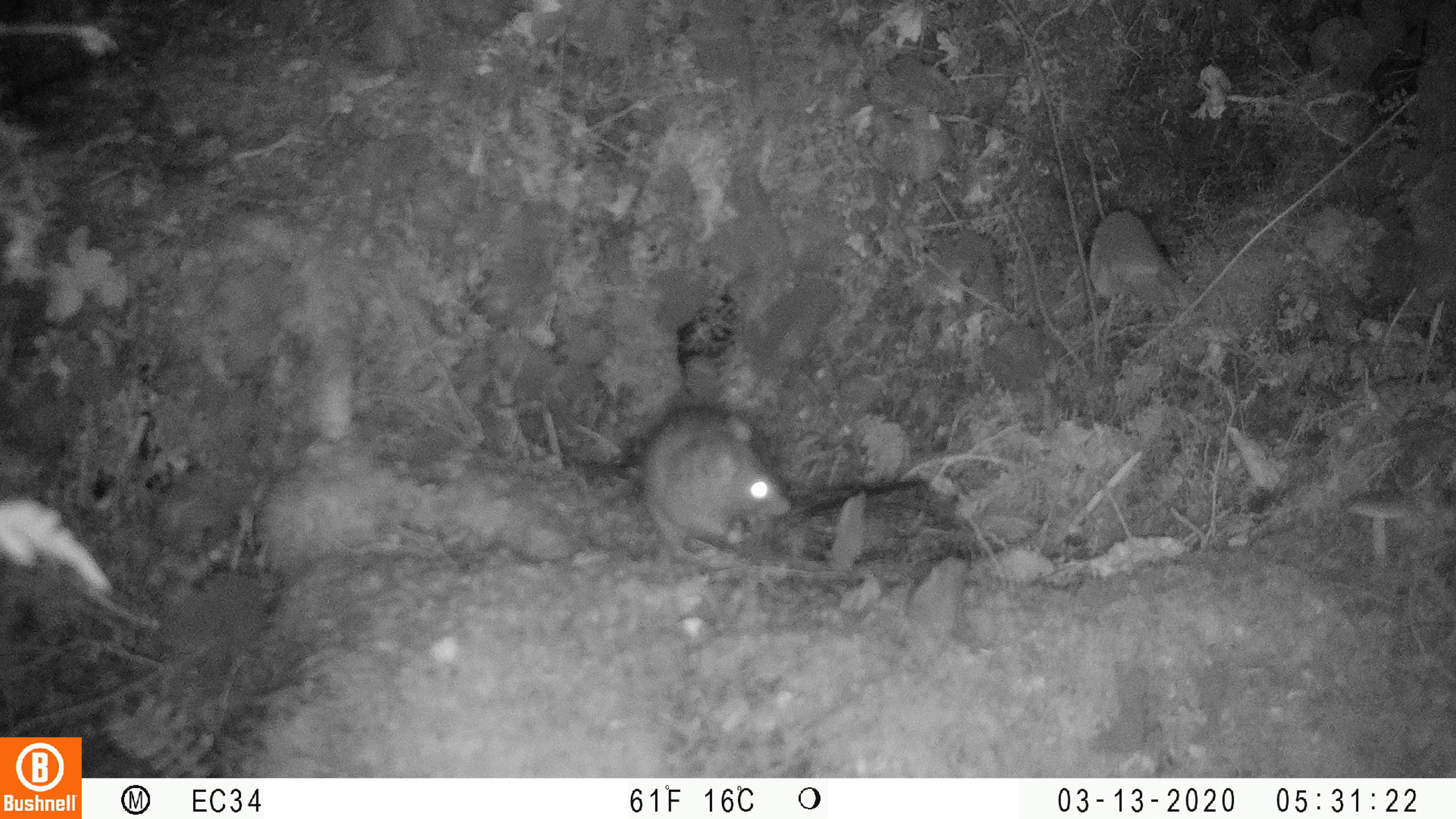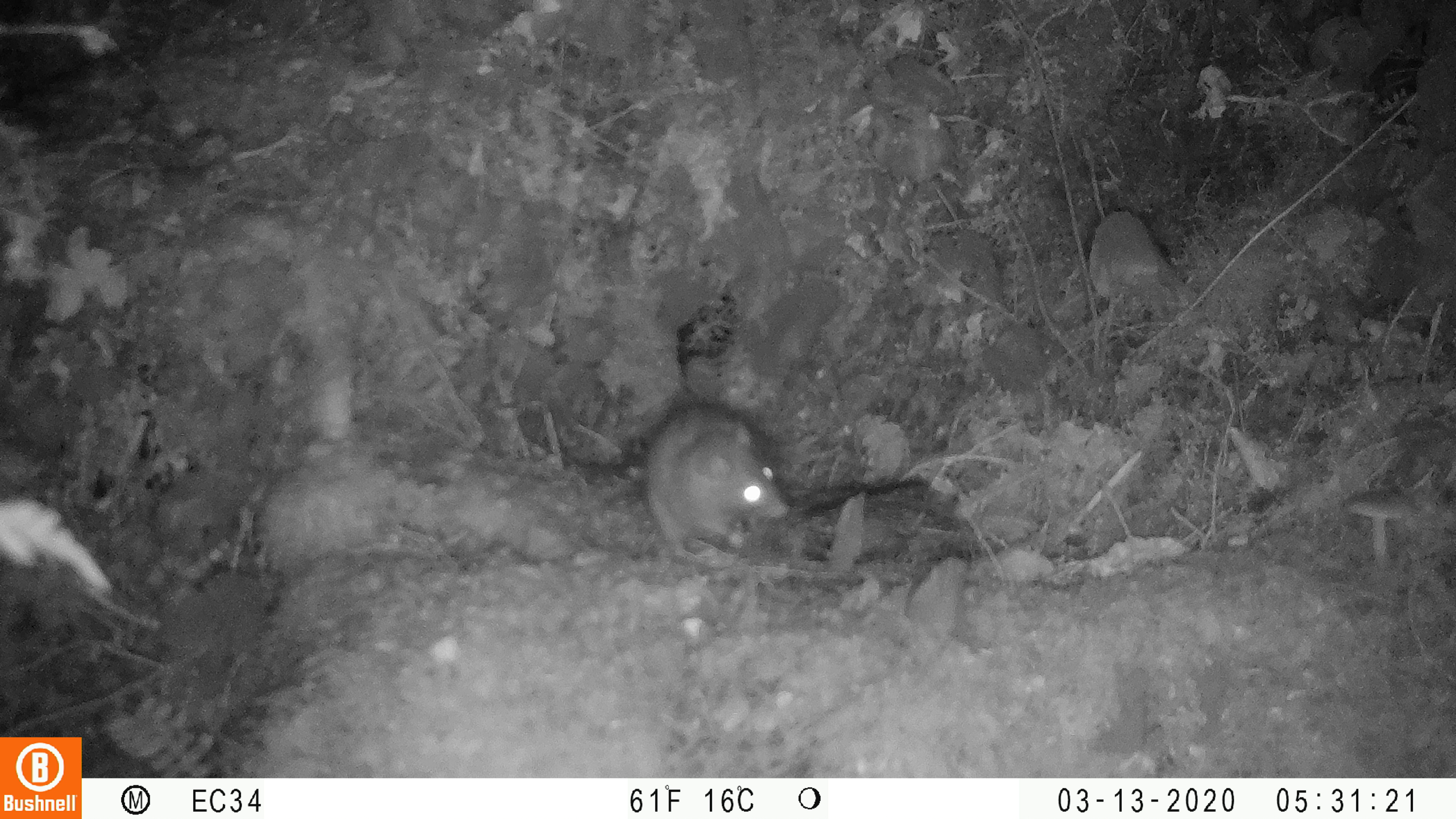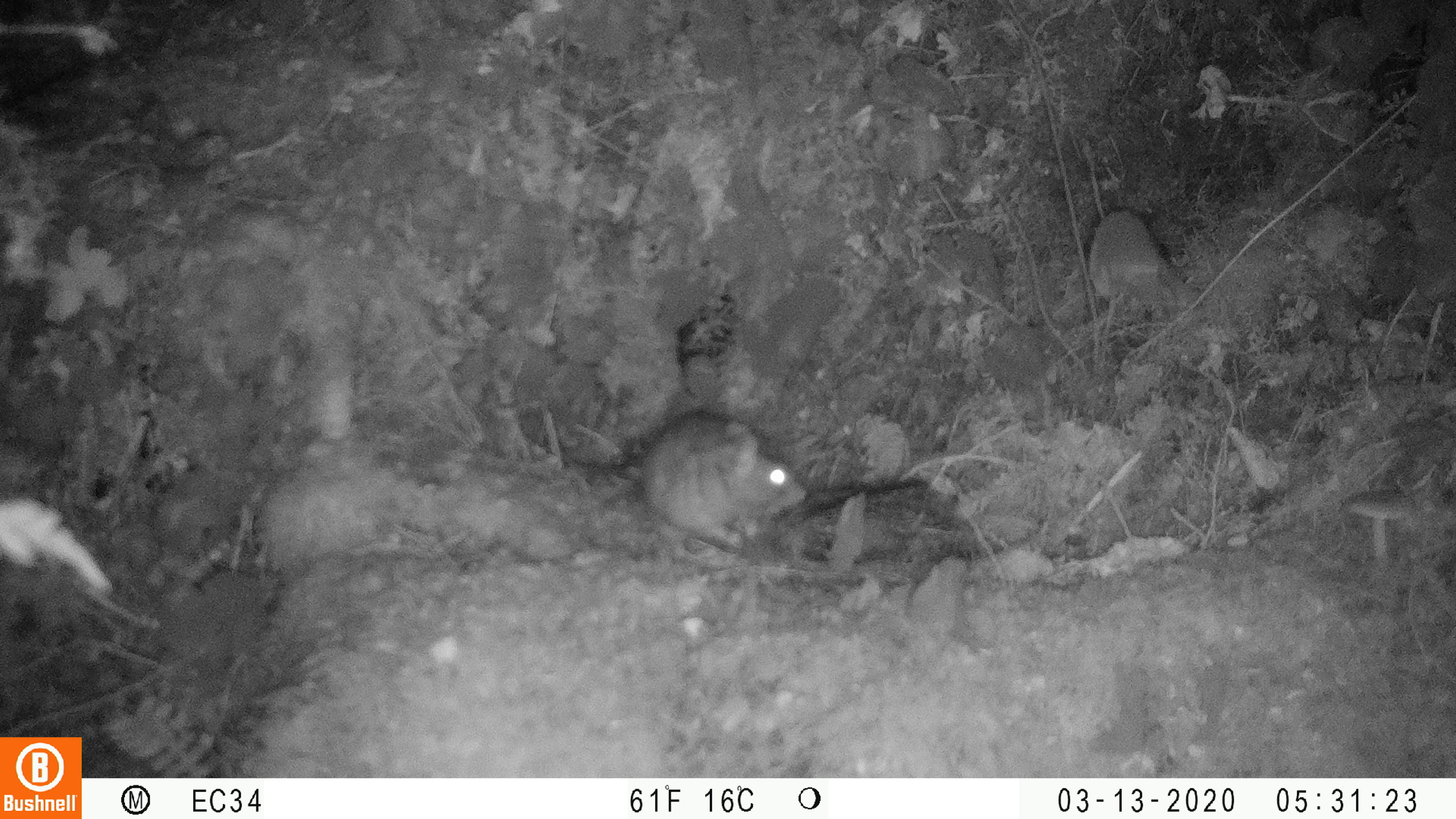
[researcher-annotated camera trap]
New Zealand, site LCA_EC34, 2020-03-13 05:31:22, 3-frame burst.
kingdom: Animalia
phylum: Chordata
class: Mammalia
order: Rodentia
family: Muridae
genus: Rattus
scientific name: Rattus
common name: rat